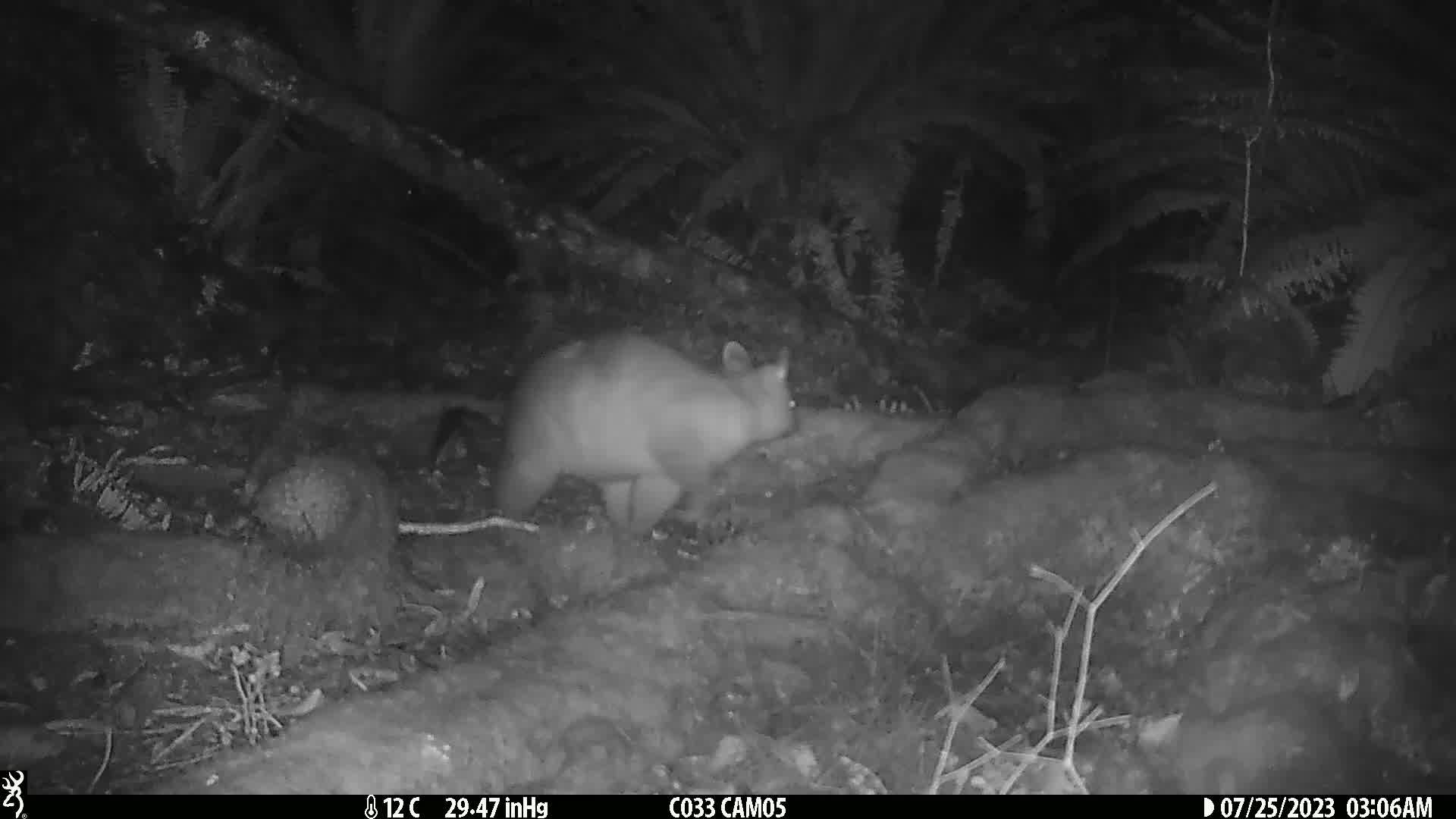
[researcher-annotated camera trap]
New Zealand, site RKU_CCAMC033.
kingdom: Animalia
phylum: Chordata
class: Mammalia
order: Diprotodontia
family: Phalangeridae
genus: Trichosurus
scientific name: Trichosurus vulpecula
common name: common brushtail possum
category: possum